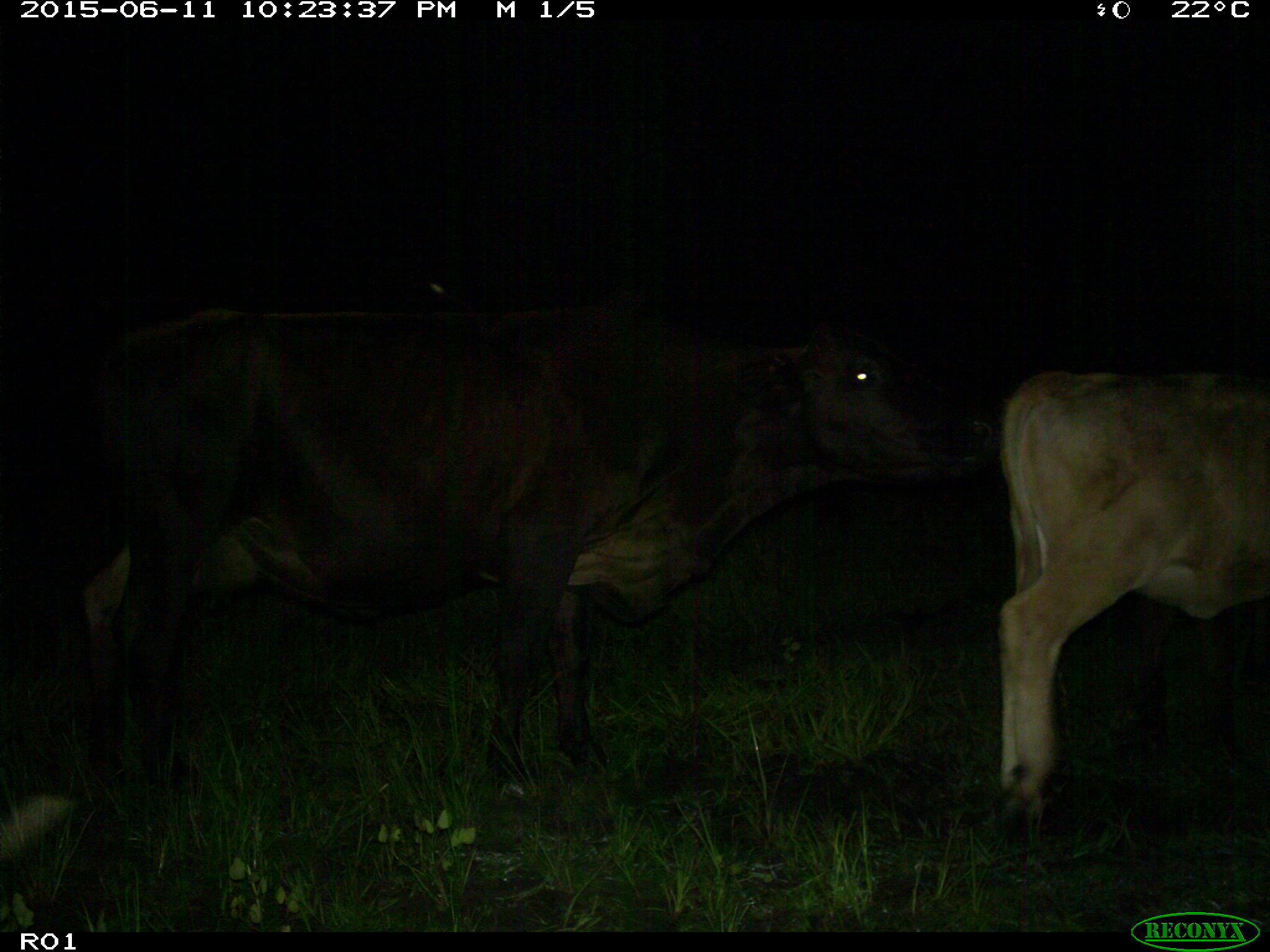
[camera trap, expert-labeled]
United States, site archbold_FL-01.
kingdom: Animalia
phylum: Chordata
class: Mammalia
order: Artiodactyla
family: Bovidae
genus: Bos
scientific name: Bos taurus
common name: domestic cow